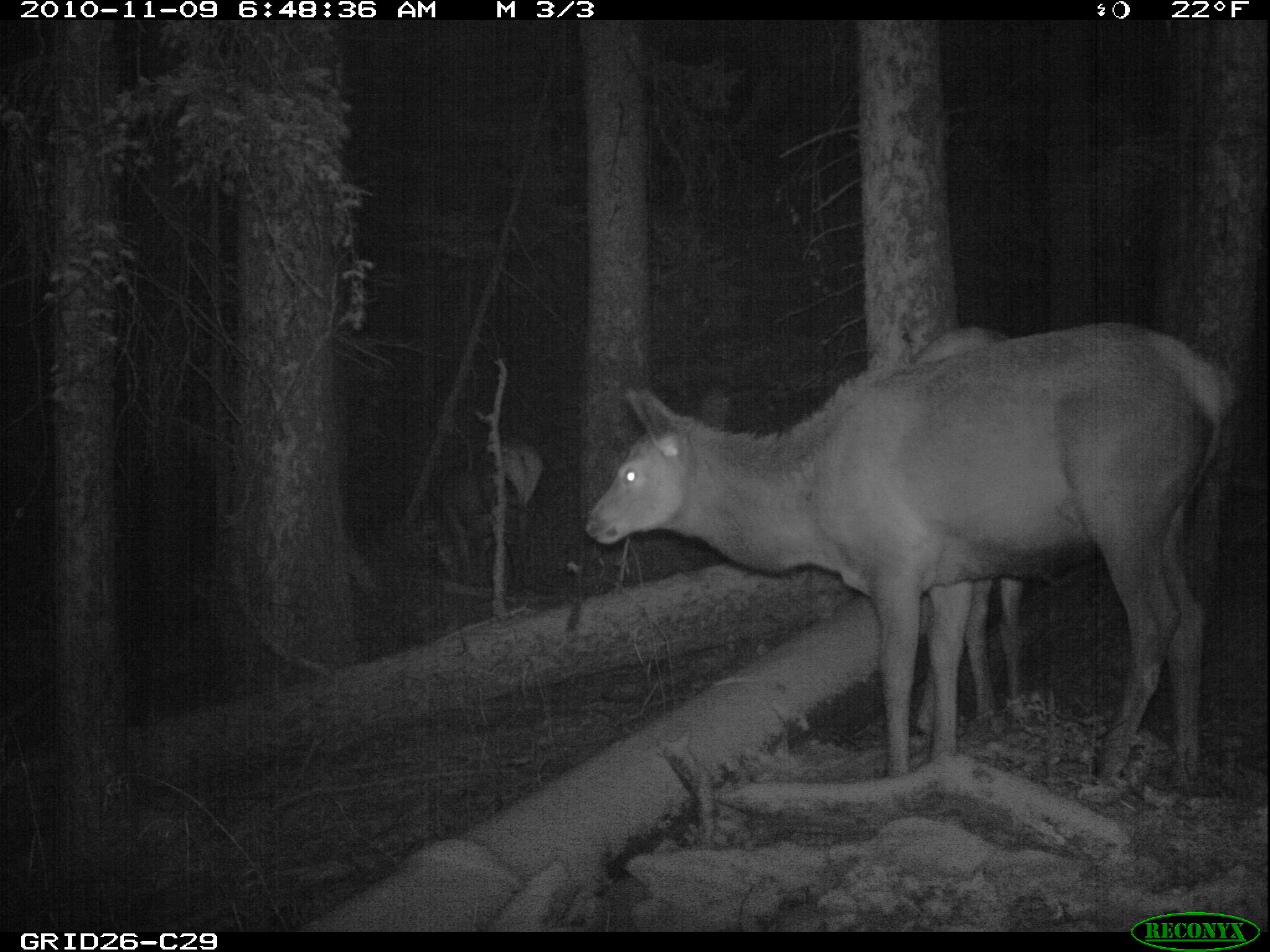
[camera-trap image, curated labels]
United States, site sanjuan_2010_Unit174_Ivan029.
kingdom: Animalia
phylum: Chordata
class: Mammalia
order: Artiodactyla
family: Cervidae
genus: Cervus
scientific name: Cervus elaphus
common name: red deer